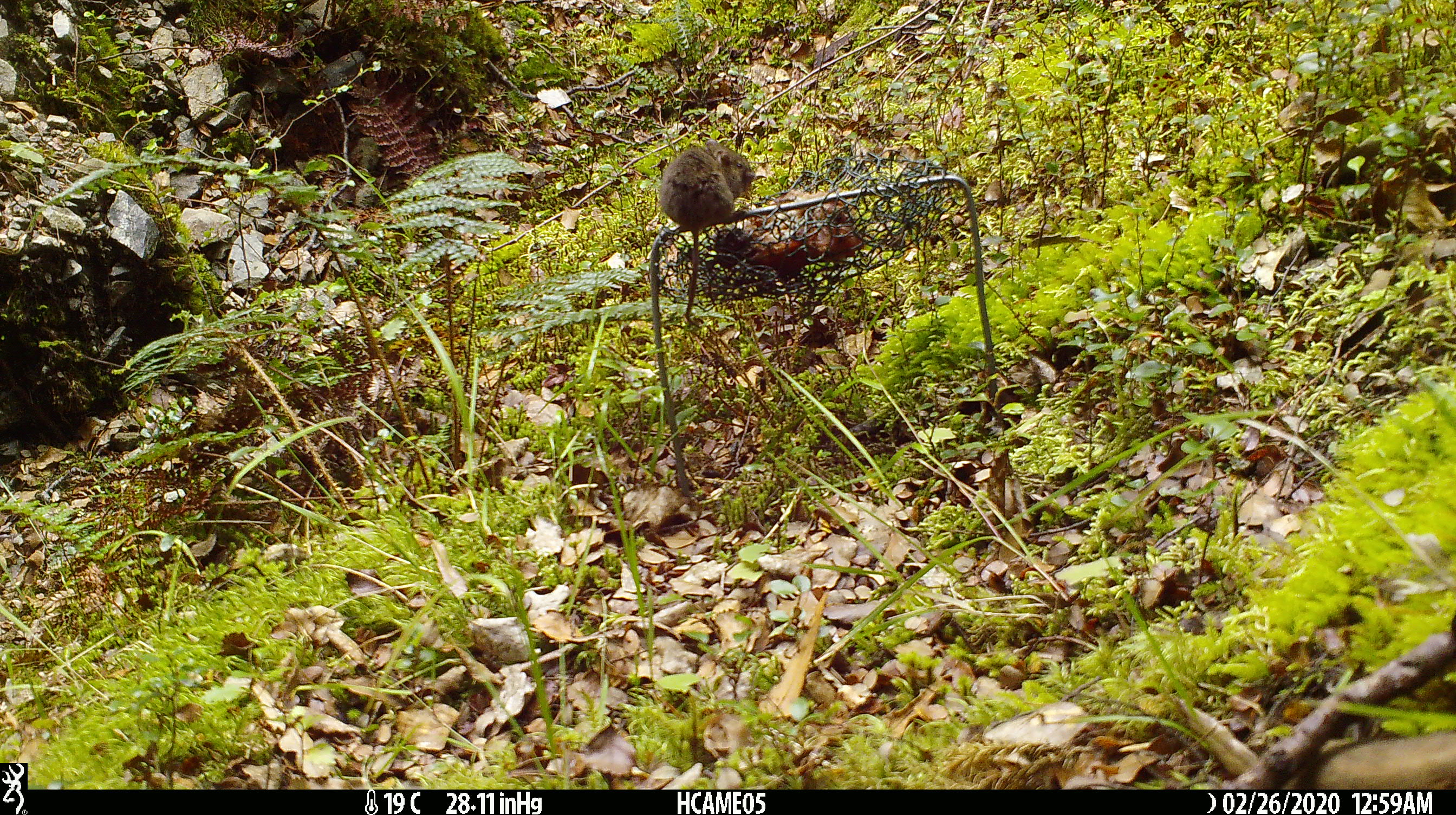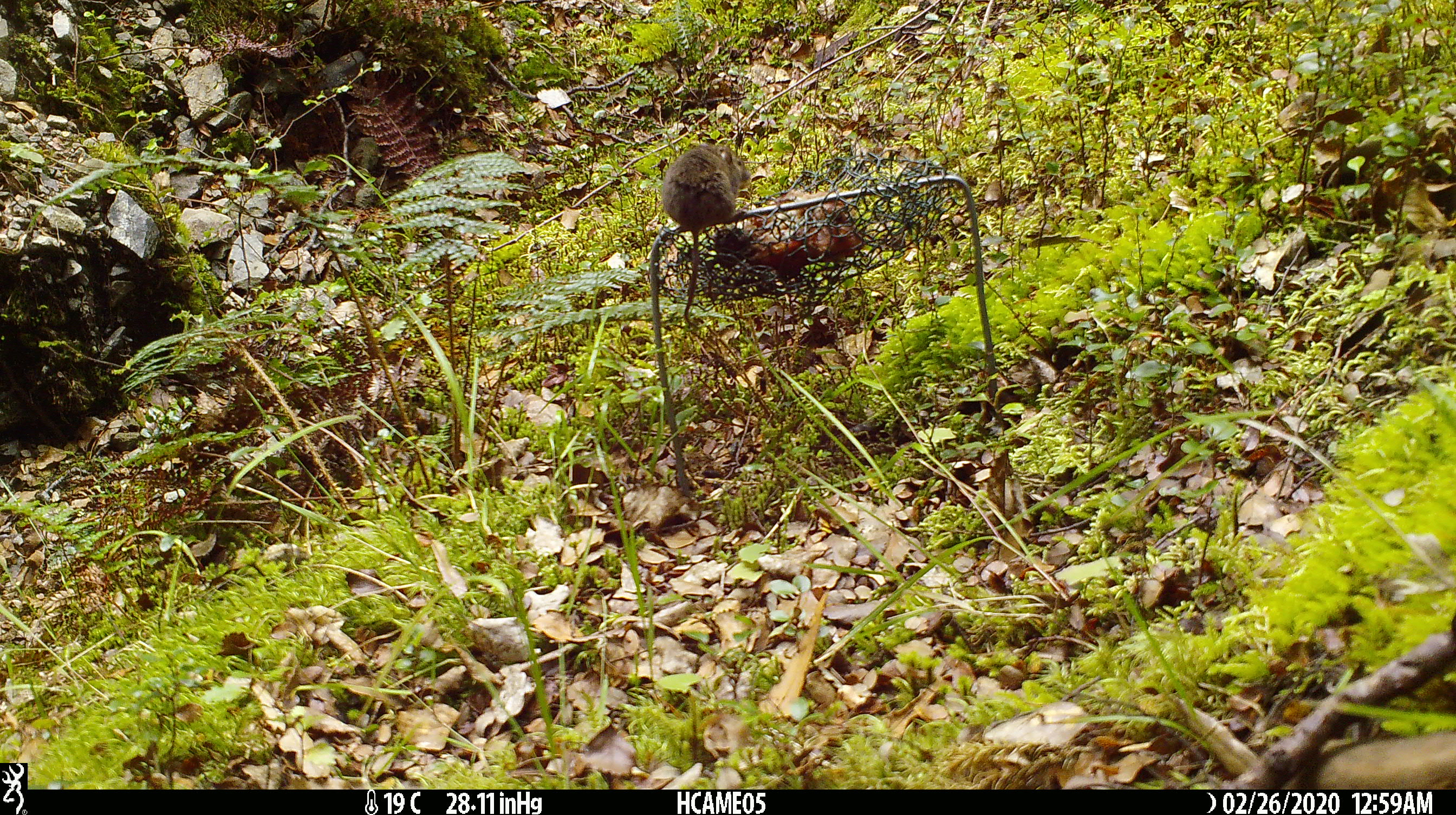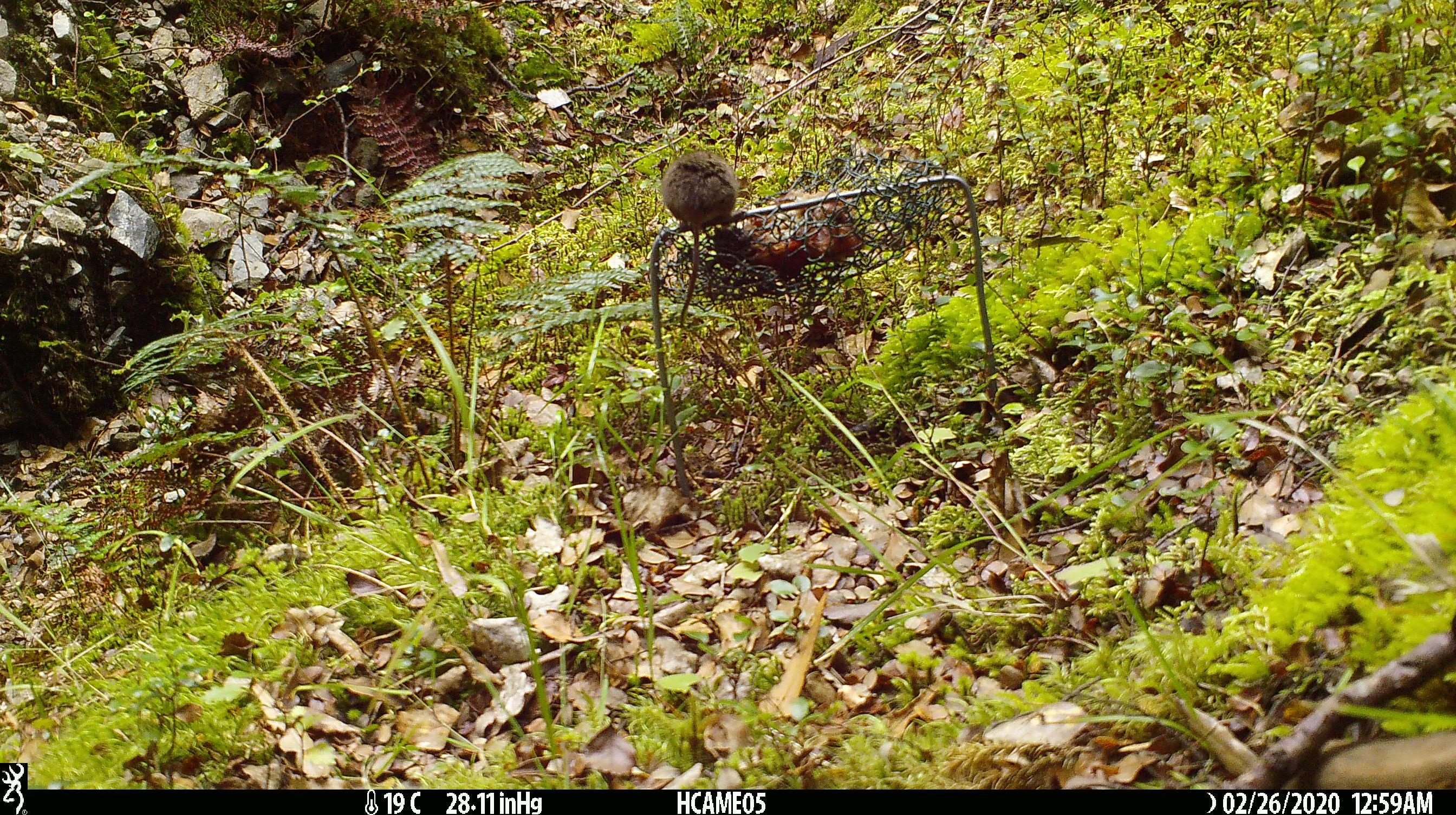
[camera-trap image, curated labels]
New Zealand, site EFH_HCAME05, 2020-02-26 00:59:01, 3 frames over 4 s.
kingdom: Animalia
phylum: Chordata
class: Mammalia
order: Rodentia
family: Muridae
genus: Mus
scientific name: Mus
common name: mouse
Mouse (Mus).